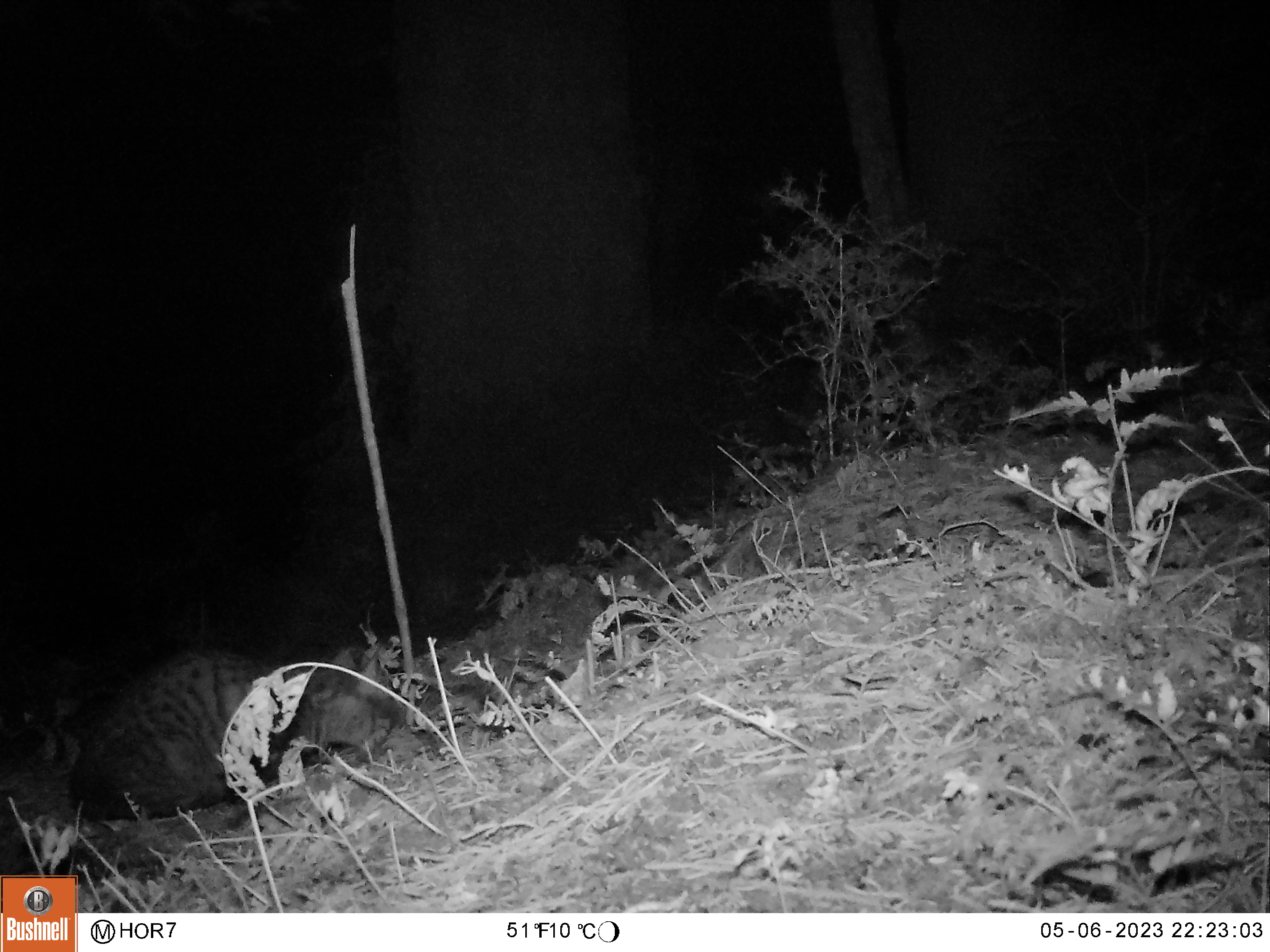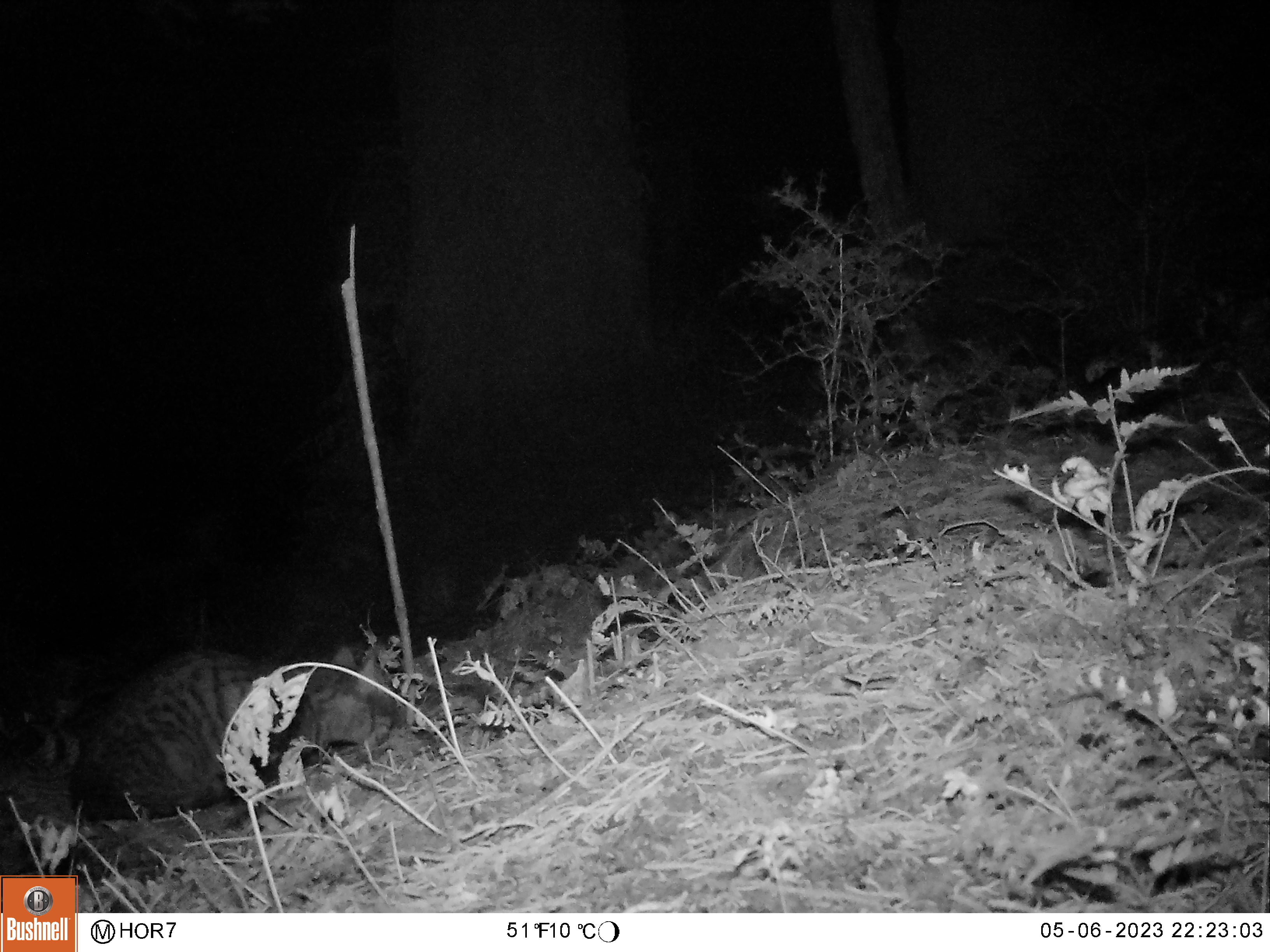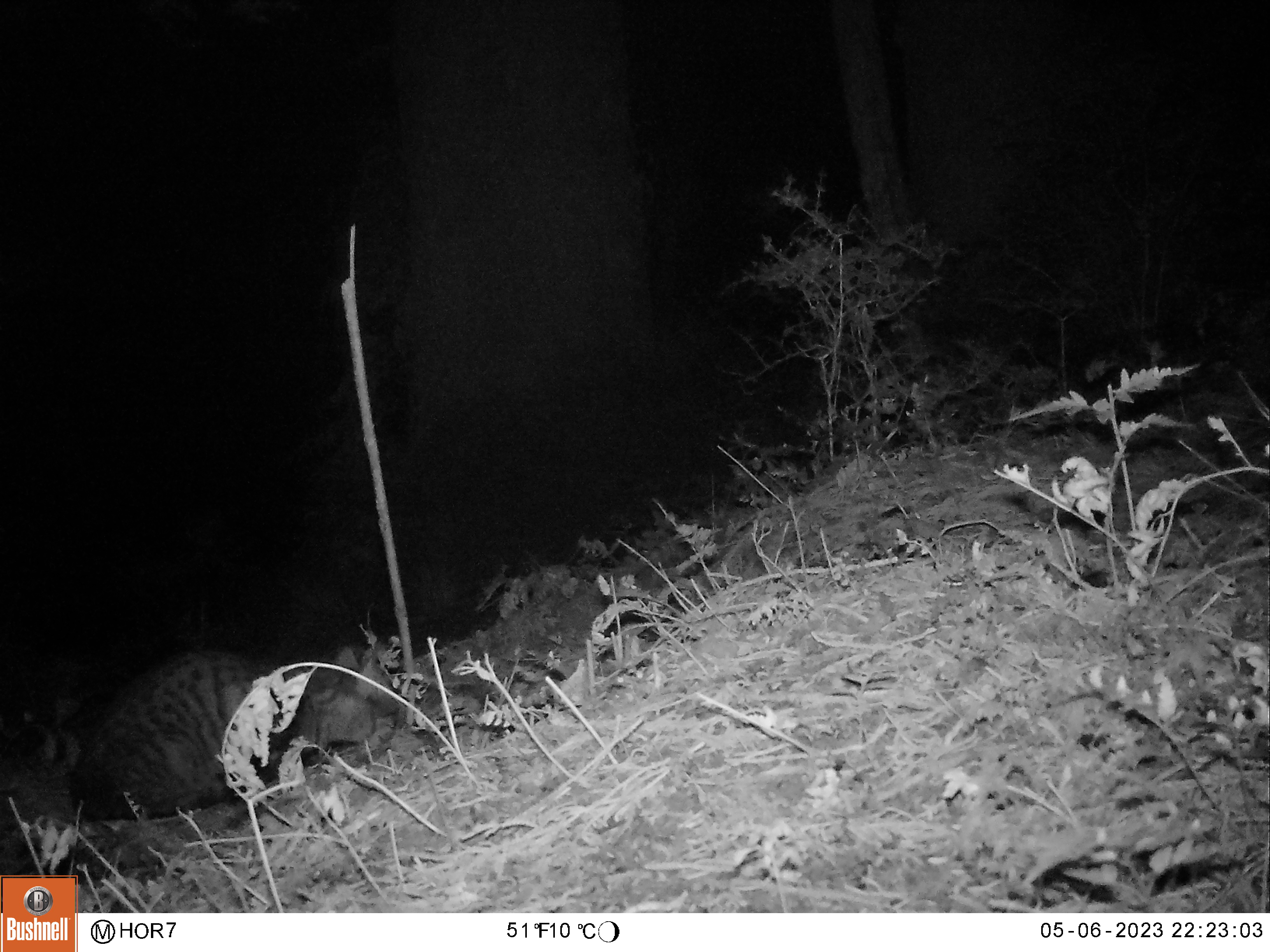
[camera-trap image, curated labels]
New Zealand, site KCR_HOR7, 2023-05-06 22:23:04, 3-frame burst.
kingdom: Animalia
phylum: Chordata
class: Mammalia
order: Carnivora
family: Felidae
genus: Felis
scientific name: Felis catus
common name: domestic cat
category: cat